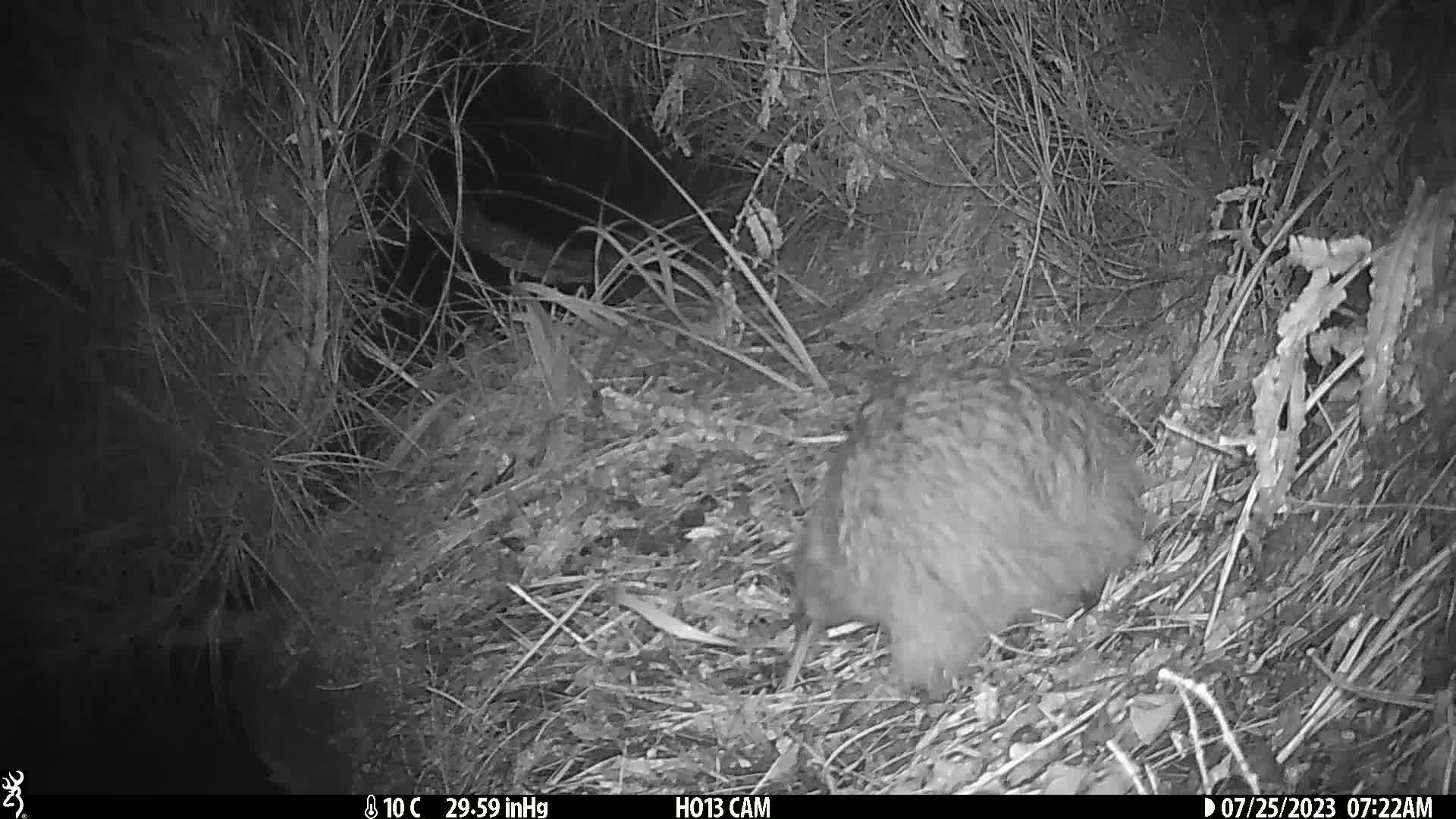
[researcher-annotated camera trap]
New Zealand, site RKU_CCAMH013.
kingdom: Animalia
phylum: Chordata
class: Aves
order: Apterygiformes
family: Apterygidae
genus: Apteryx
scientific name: Apteryx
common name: kiwi